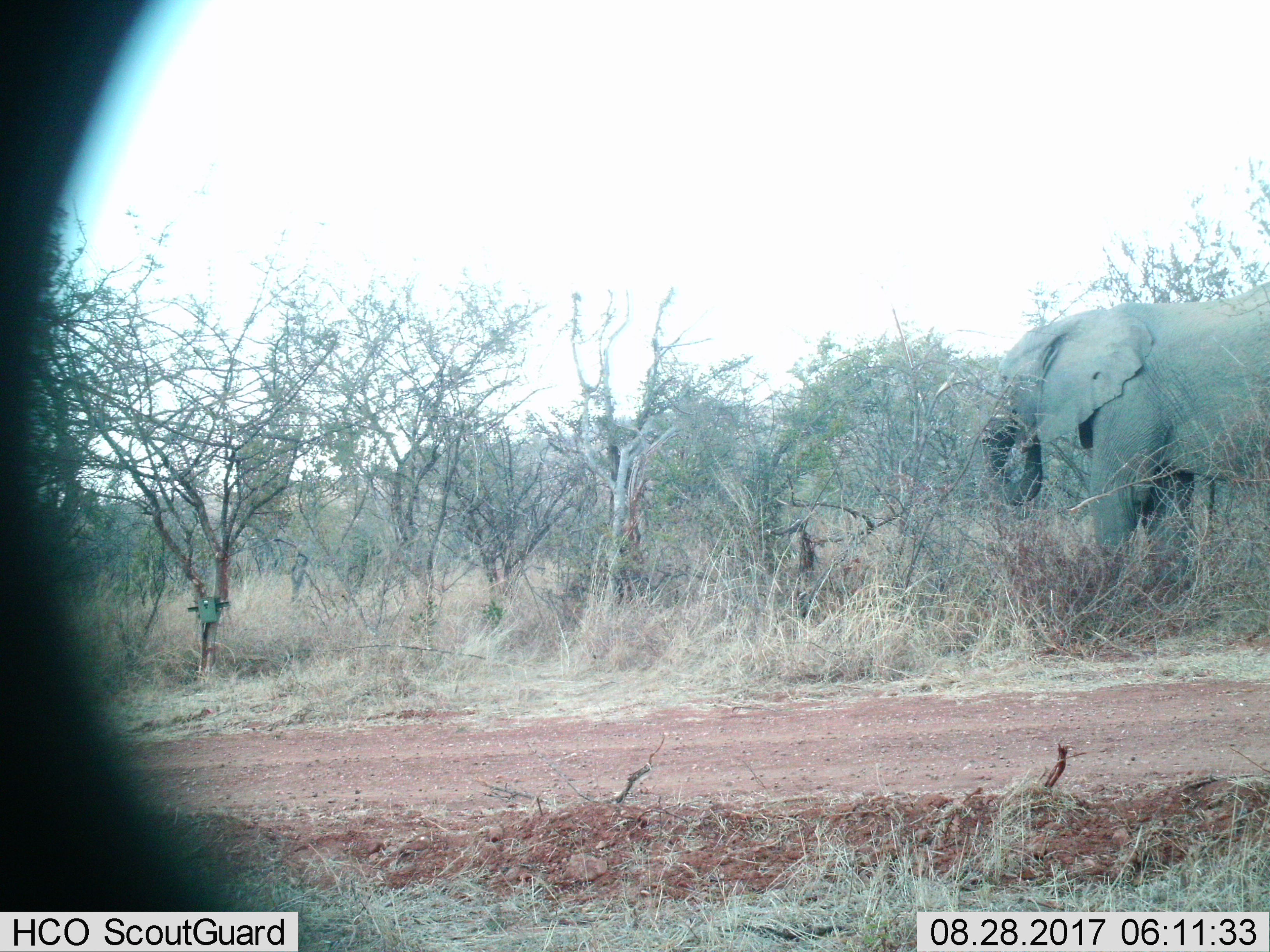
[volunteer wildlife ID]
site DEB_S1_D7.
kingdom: Animalia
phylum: Chordata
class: Mammalia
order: Proboscidea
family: Elephantidae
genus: Loxodonta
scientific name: Loxodonta africana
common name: african bush elephant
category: elephant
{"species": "elephant (african bush elephant) (Loxodonta africana)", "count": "1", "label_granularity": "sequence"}